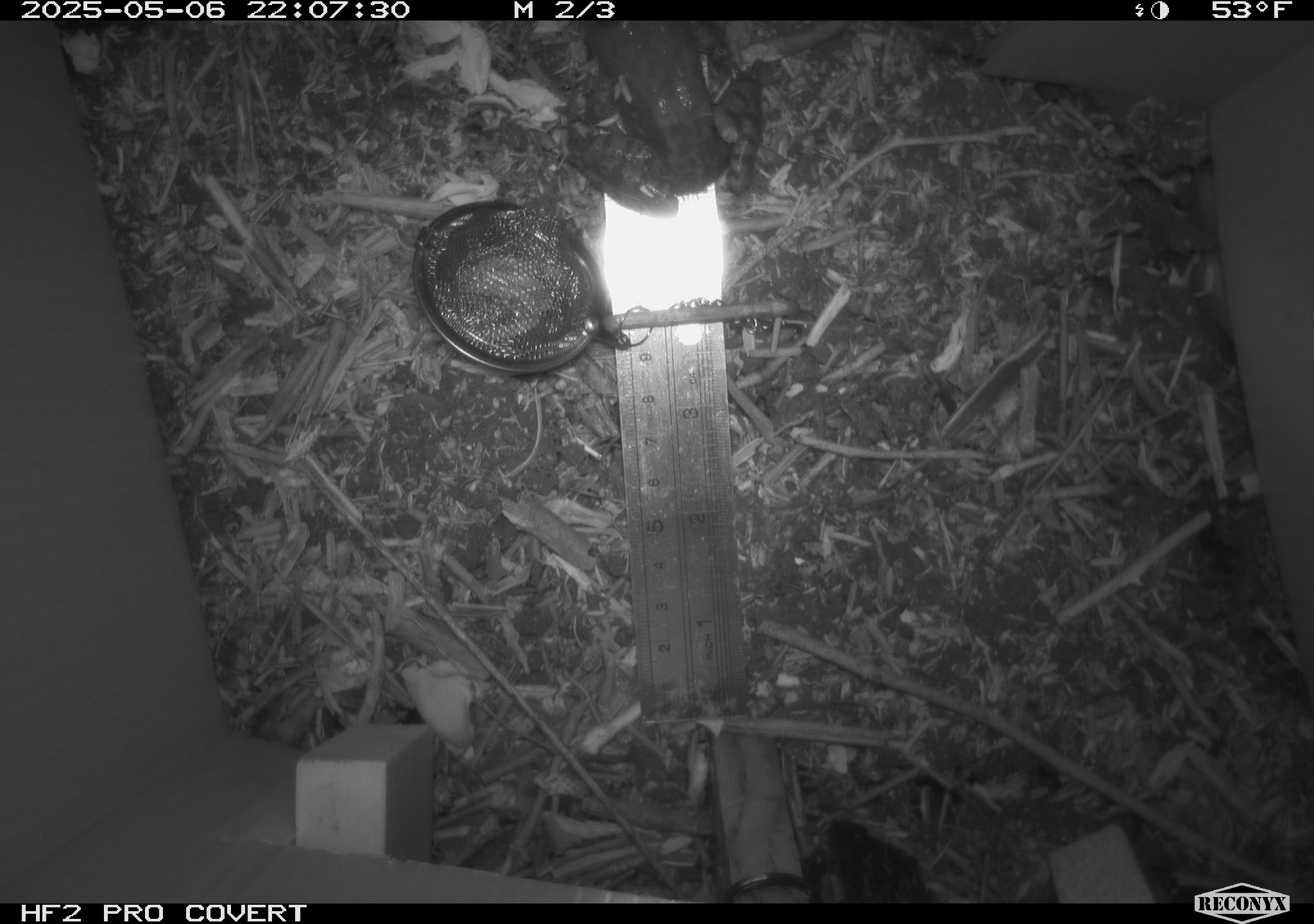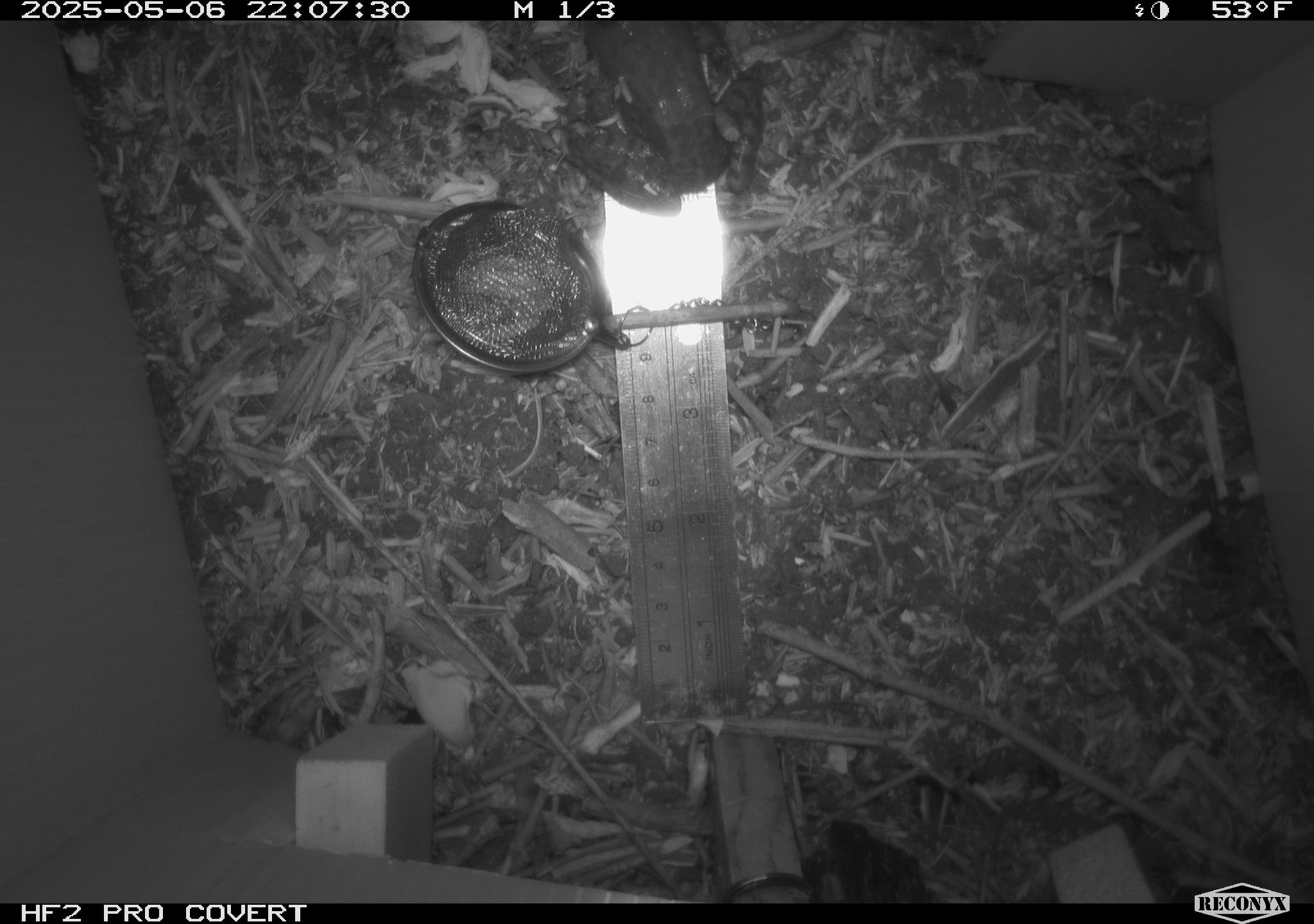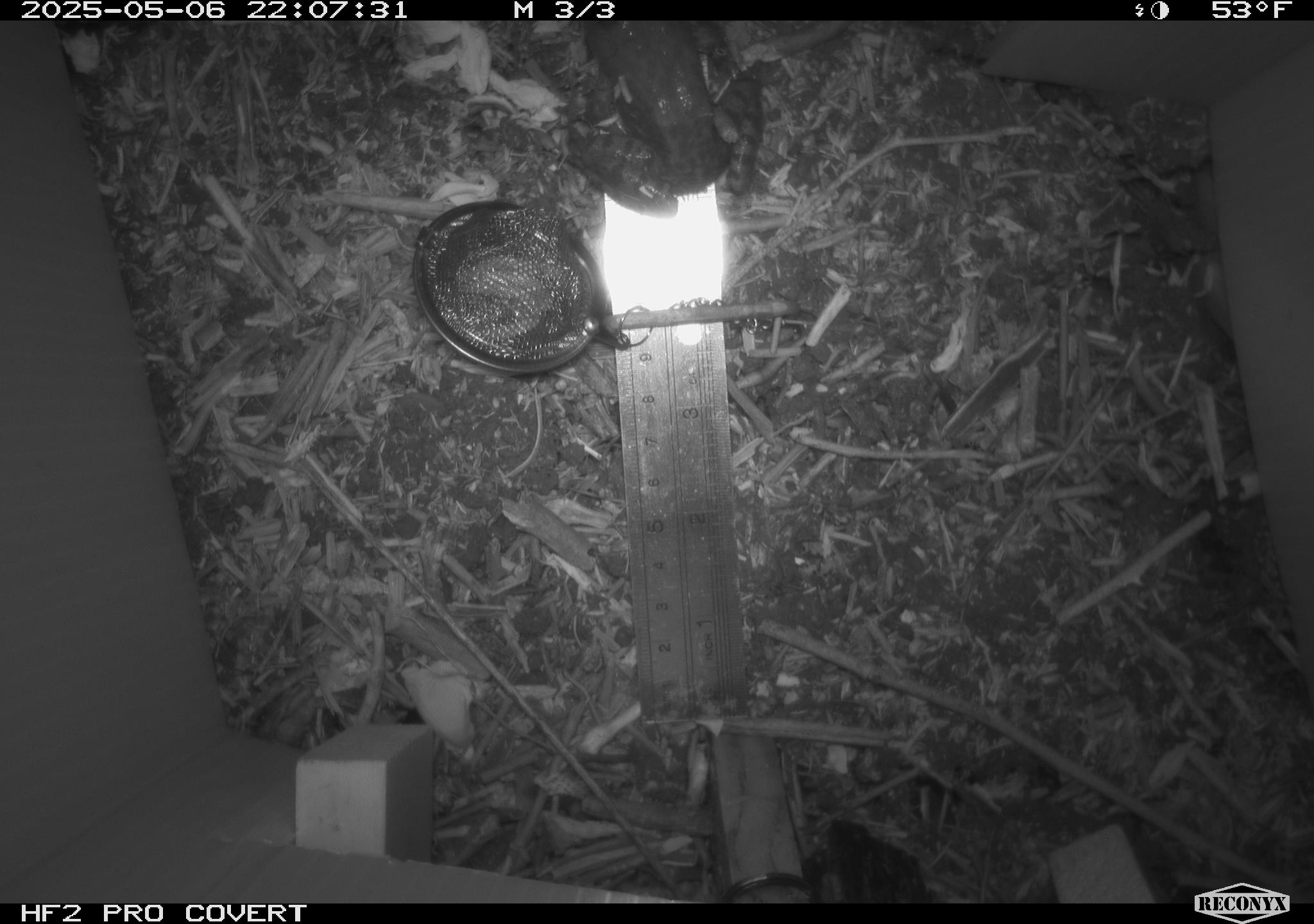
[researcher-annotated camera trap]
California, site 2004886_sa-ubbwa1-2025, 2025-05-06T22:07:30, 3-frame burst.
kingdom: Animalia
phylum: Chordata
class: Amphibia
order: Anura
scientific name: Anura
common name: frogs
Frogs (Anura).